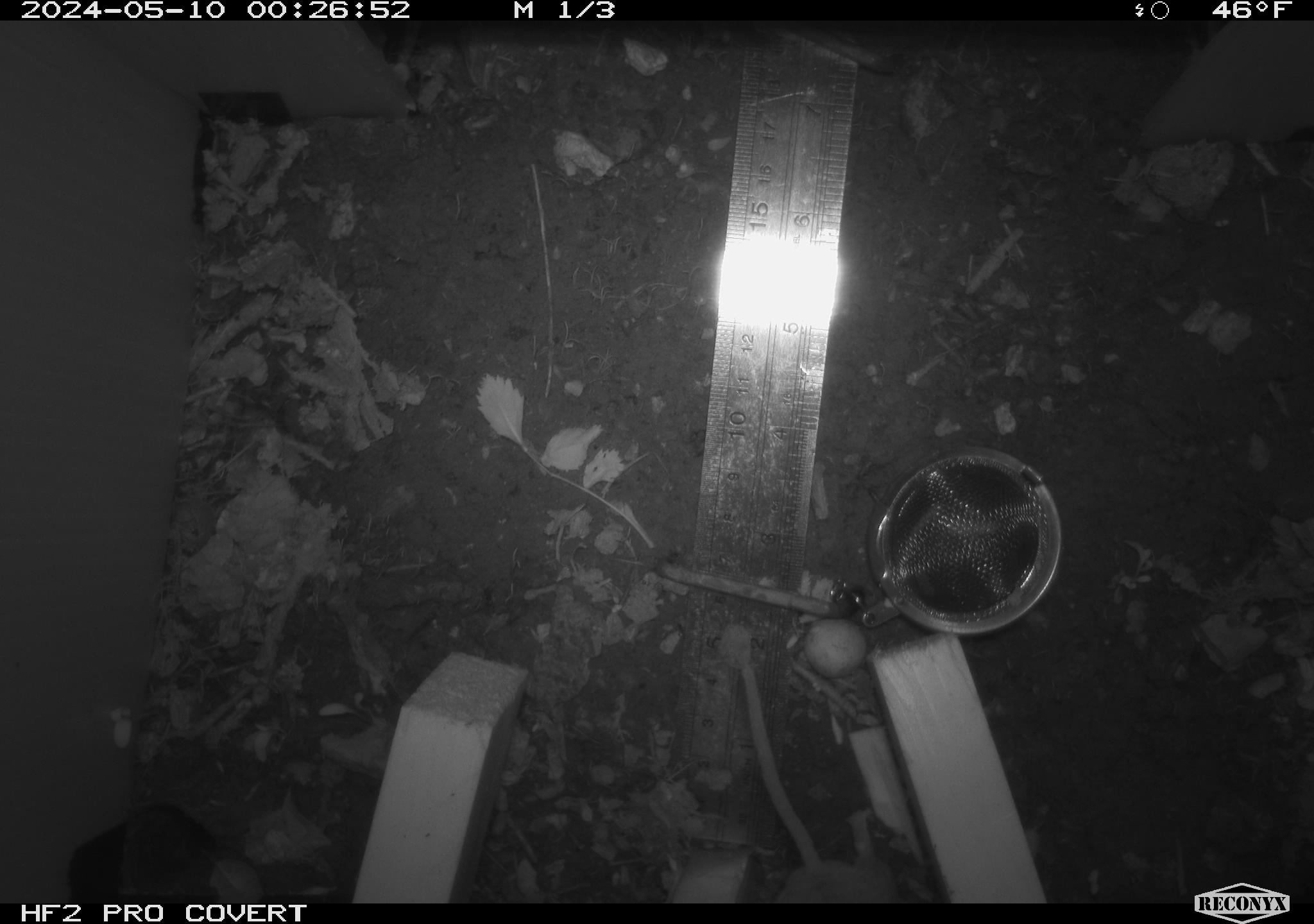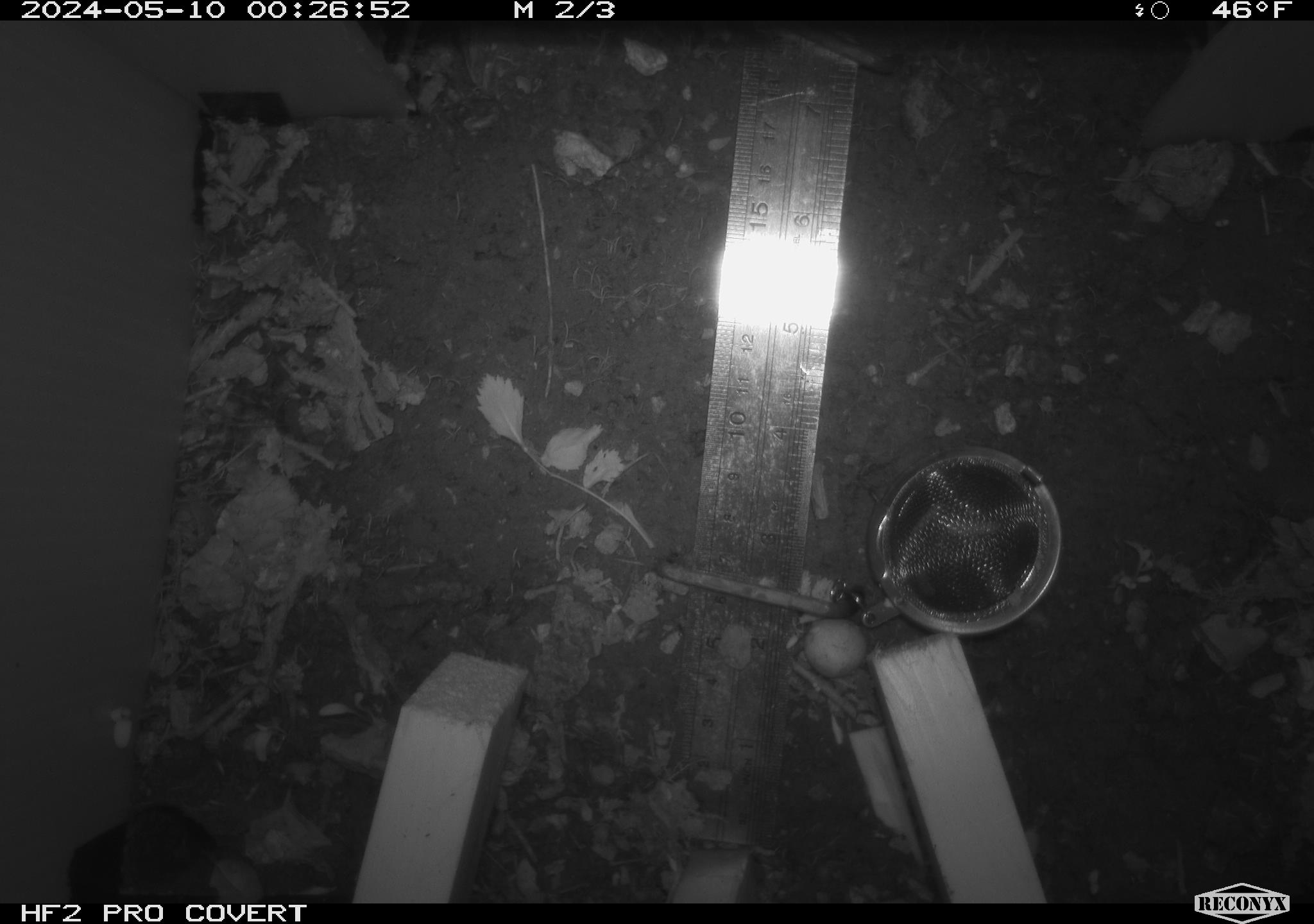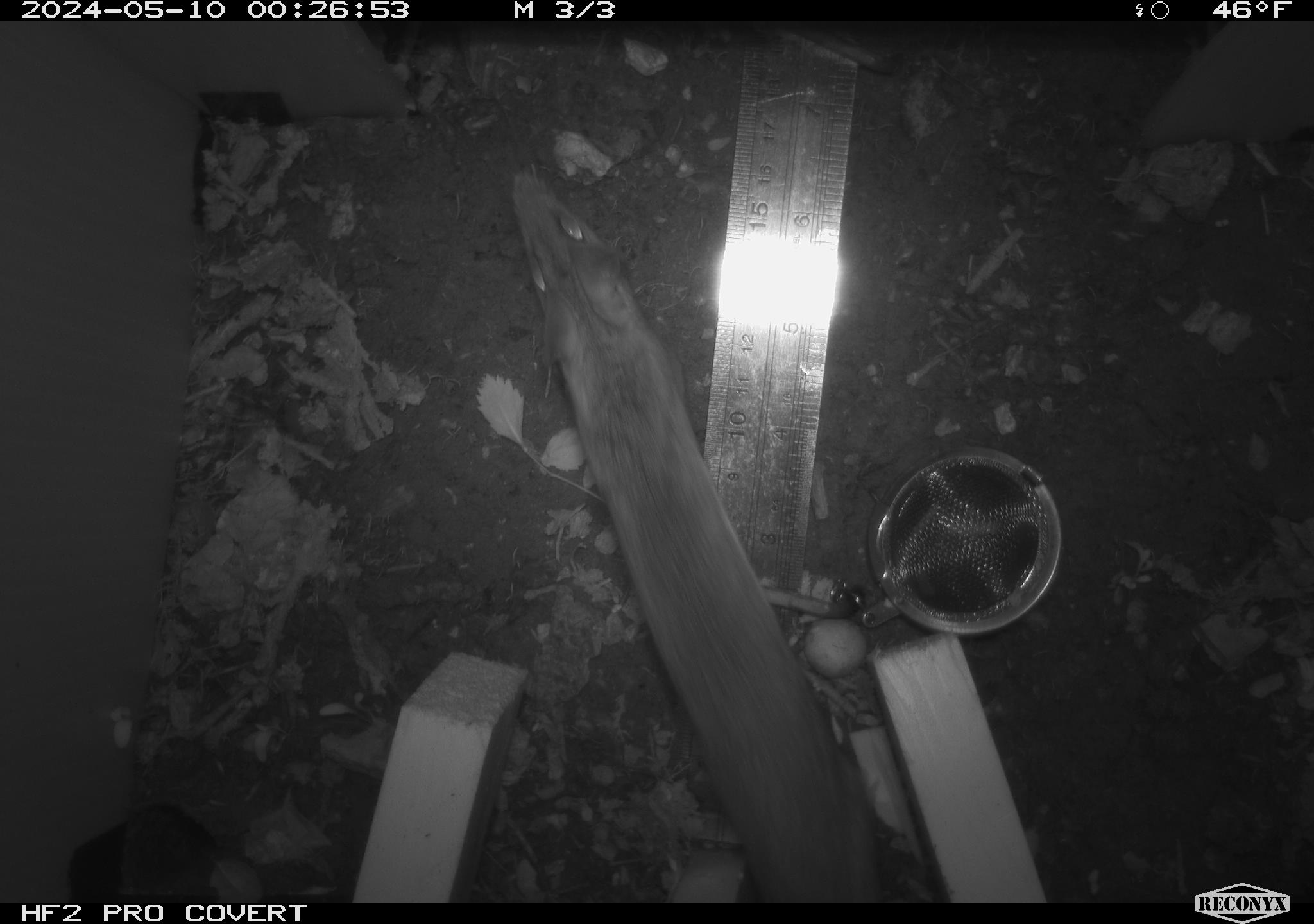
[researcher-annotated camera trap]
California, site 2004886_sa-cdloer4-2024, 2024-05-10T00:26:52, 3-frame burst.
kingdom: Animalia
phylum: Chordata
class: Mammalia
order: Rodentia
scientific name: Rodentia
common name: mouse species